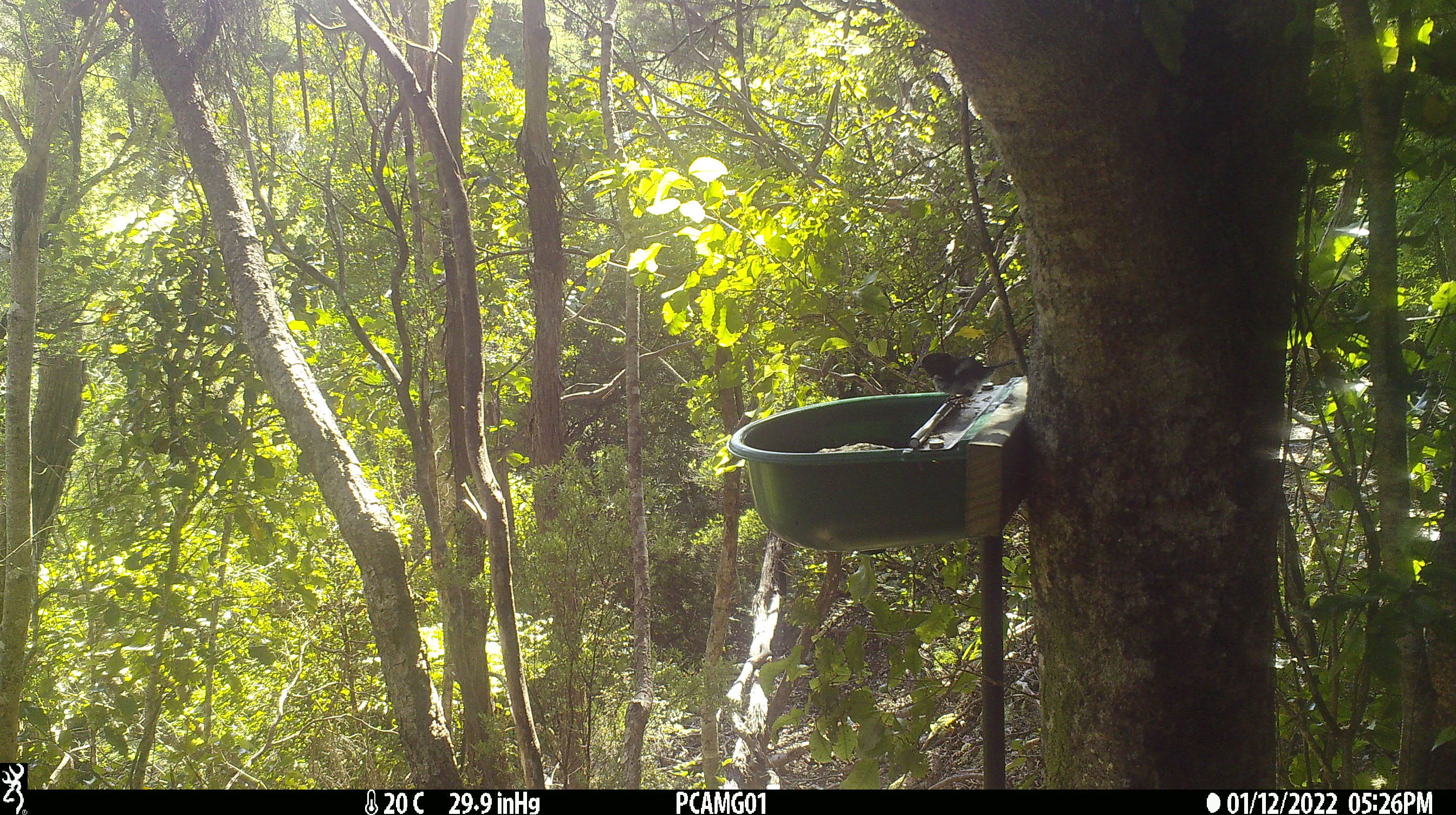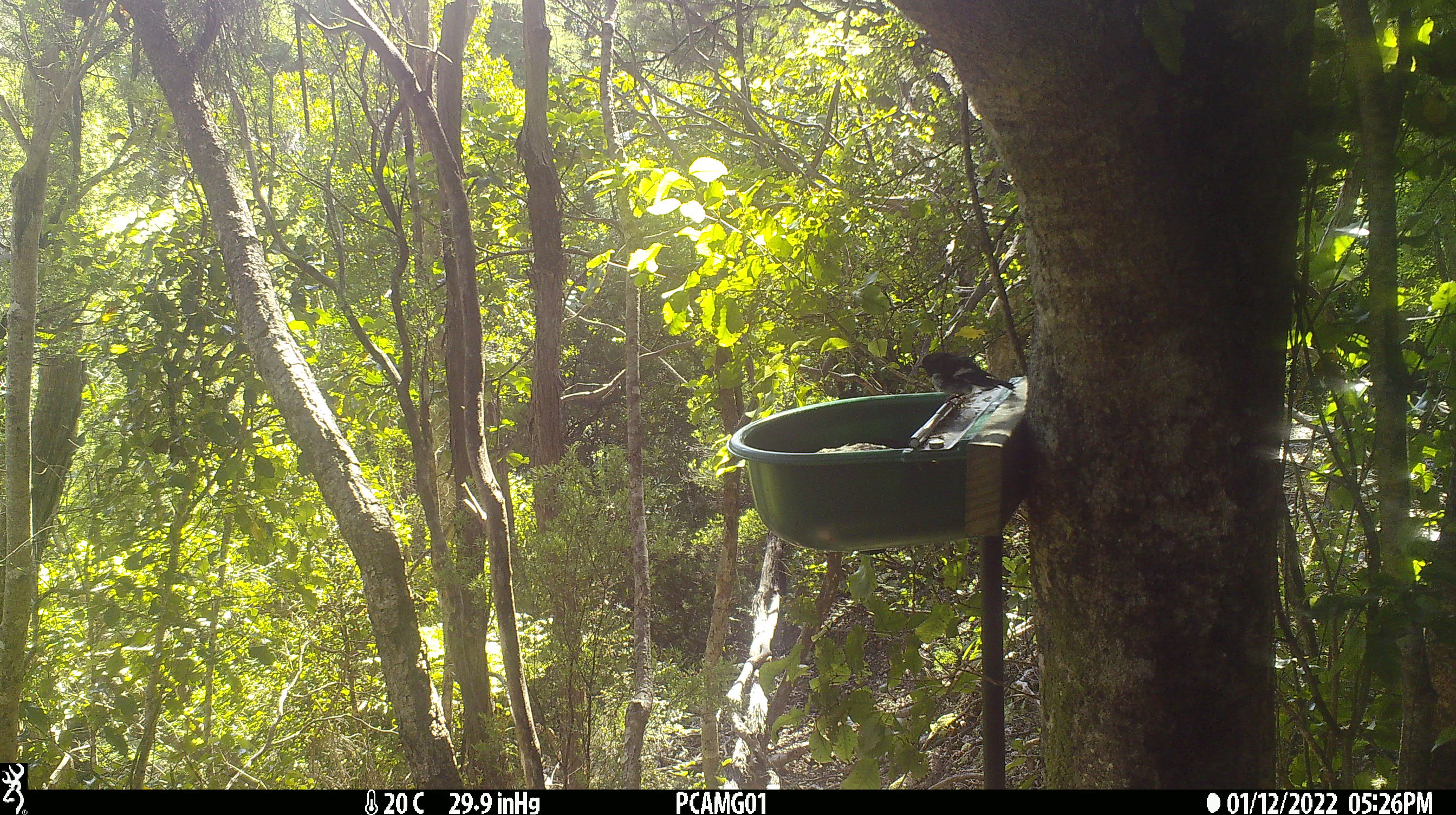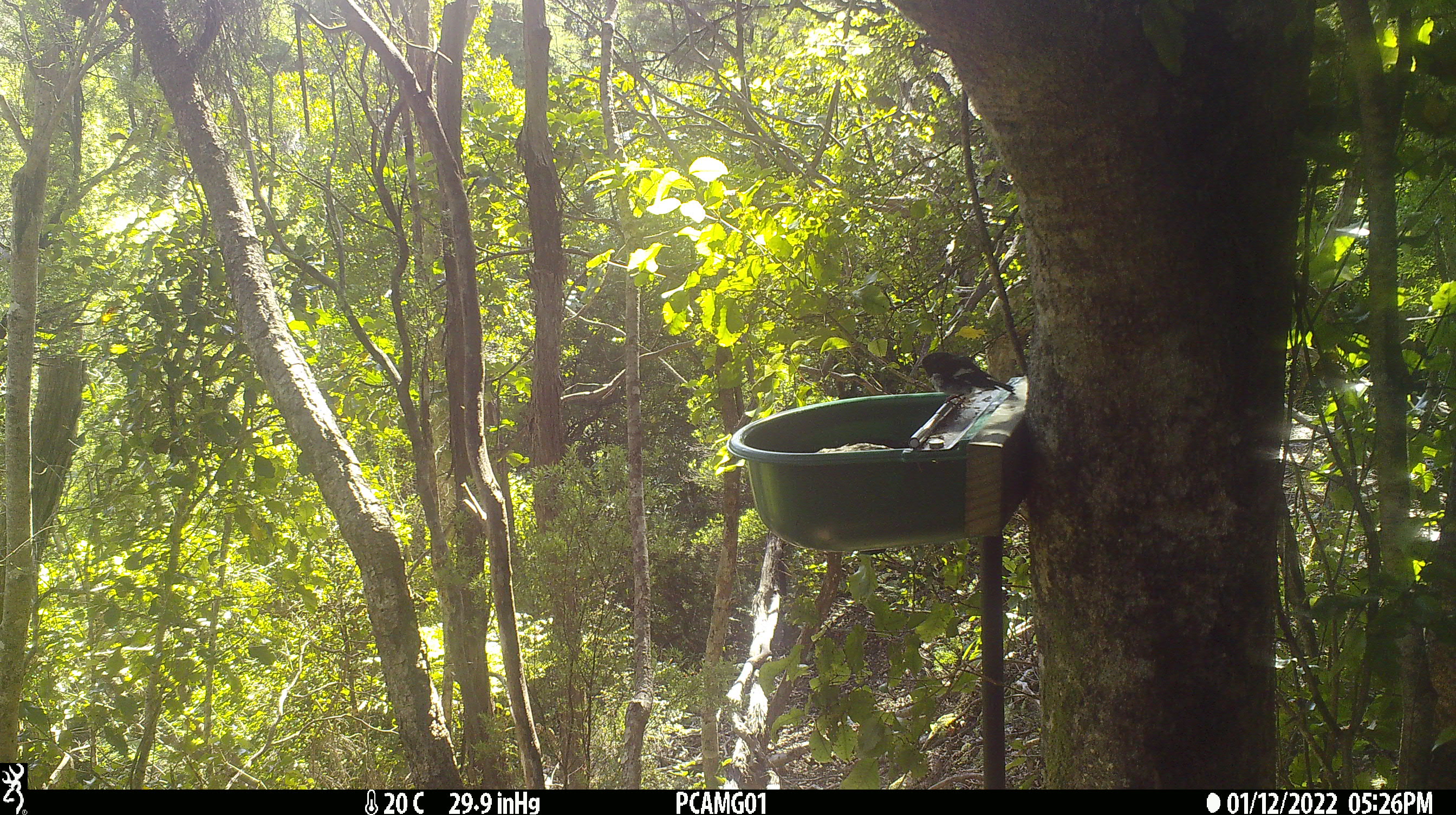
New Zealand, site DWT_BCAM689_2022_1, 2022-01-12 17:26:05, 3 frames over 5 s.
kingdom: Animalia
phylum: Chordata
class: Aves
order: Passeriformes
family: Petroicidae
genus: Petroica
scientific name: Petroica macrocephala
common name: tomtit